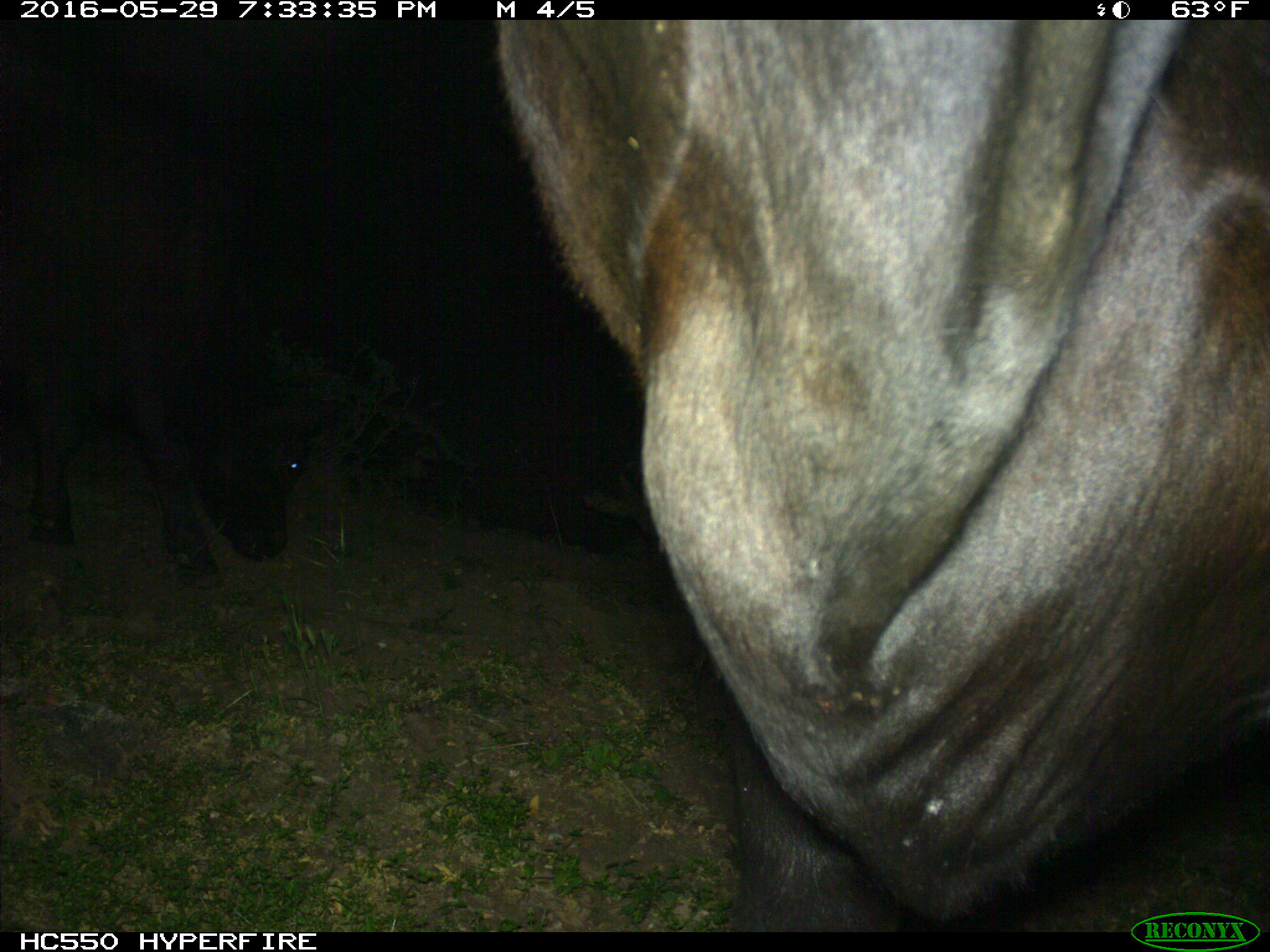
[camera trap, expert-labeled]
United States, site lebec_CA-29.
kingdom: Animalia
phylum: Chordata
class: Mammalia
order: Artiodactyla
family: Bovidae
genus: Bos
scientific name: Bos taurus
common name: domestic cow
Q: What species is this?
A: Bos taurus (domestic cow).